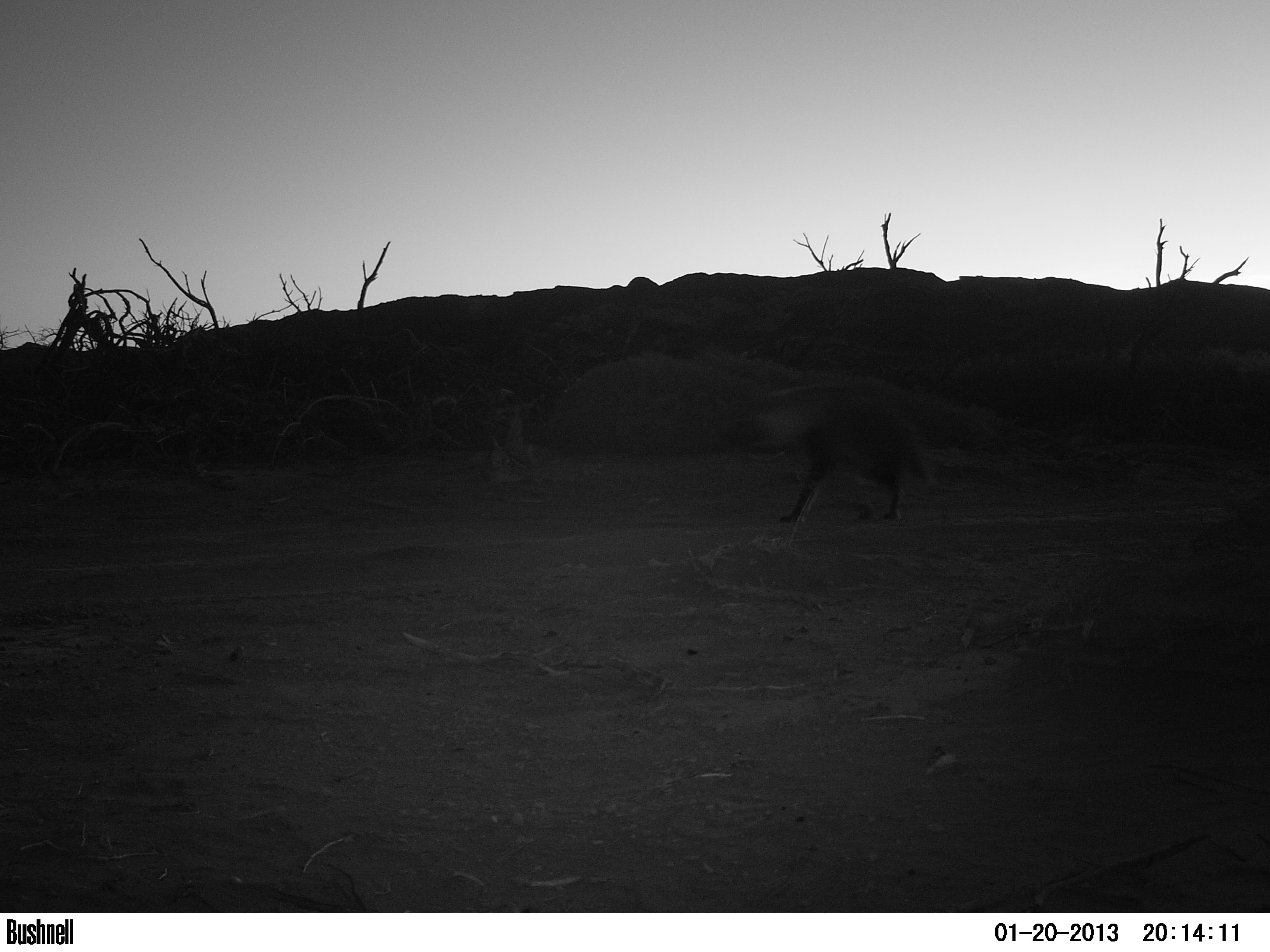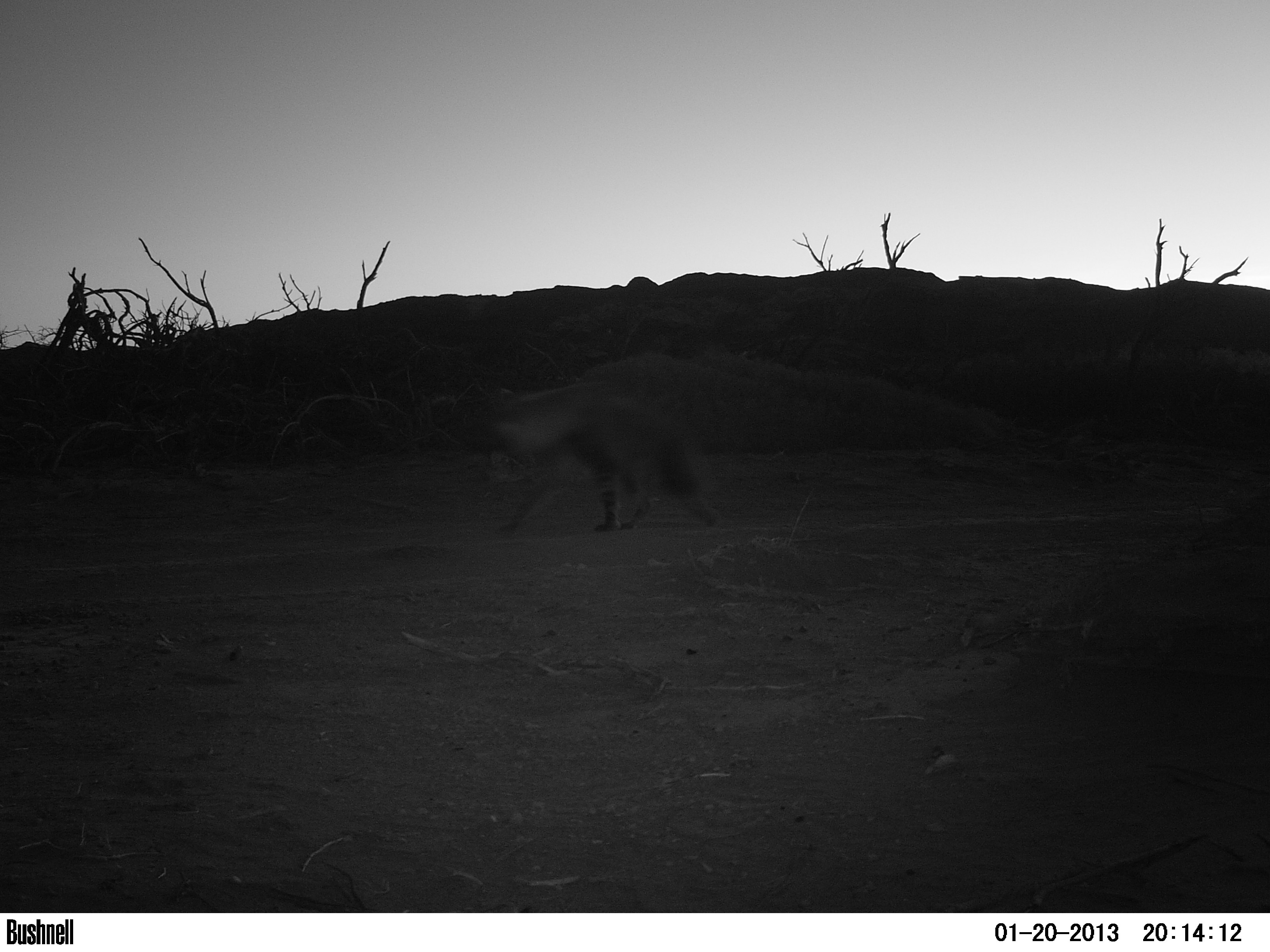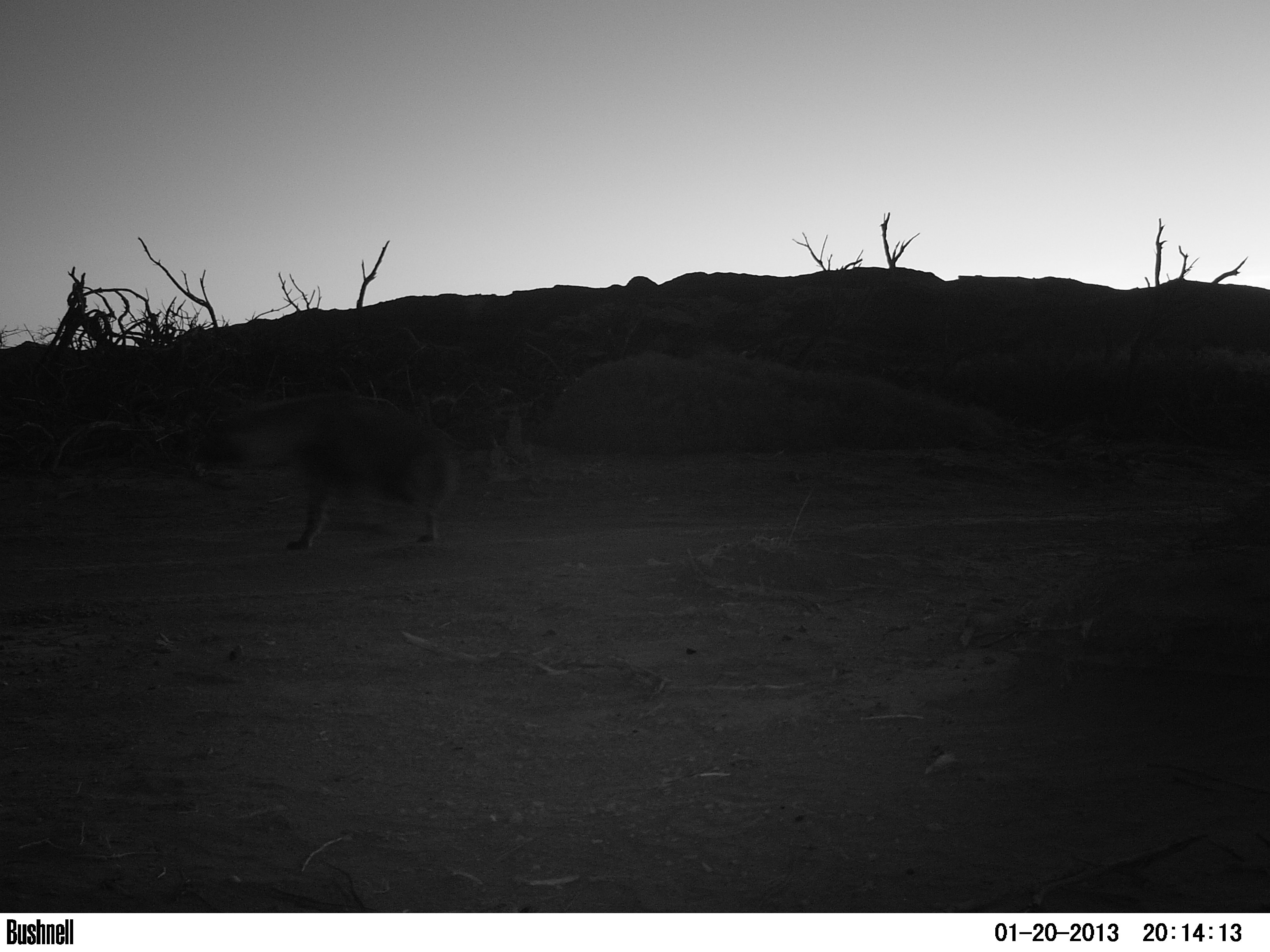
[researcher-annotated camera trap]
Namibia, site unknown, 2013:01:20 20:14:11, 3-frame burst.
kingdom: Animalia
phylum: Chordata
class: Mammalia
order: Carnivora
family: Hyaenidae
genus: Parahyaena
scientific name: Parahyaena brunnea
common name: brown hyena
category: hyaena brunnea